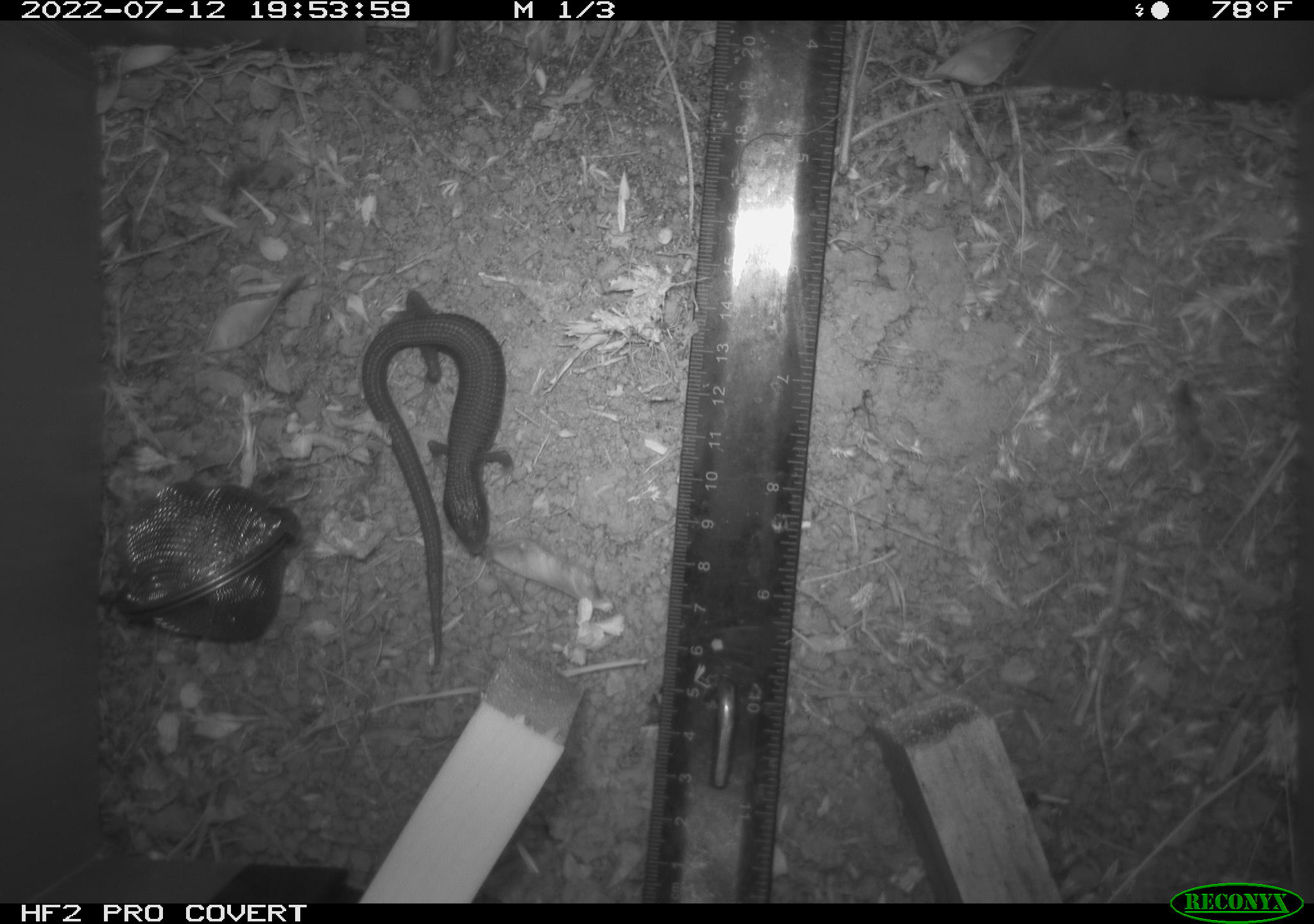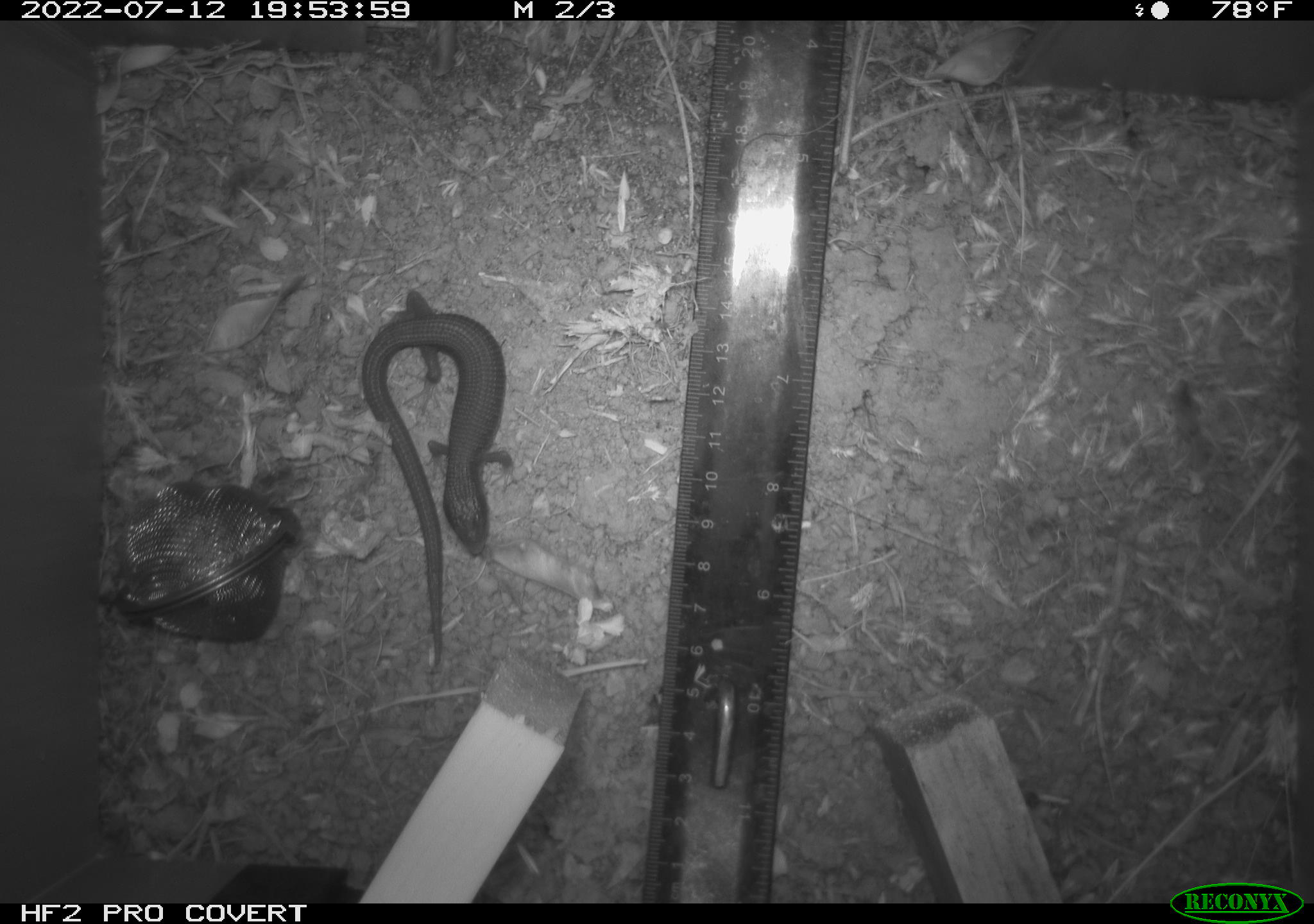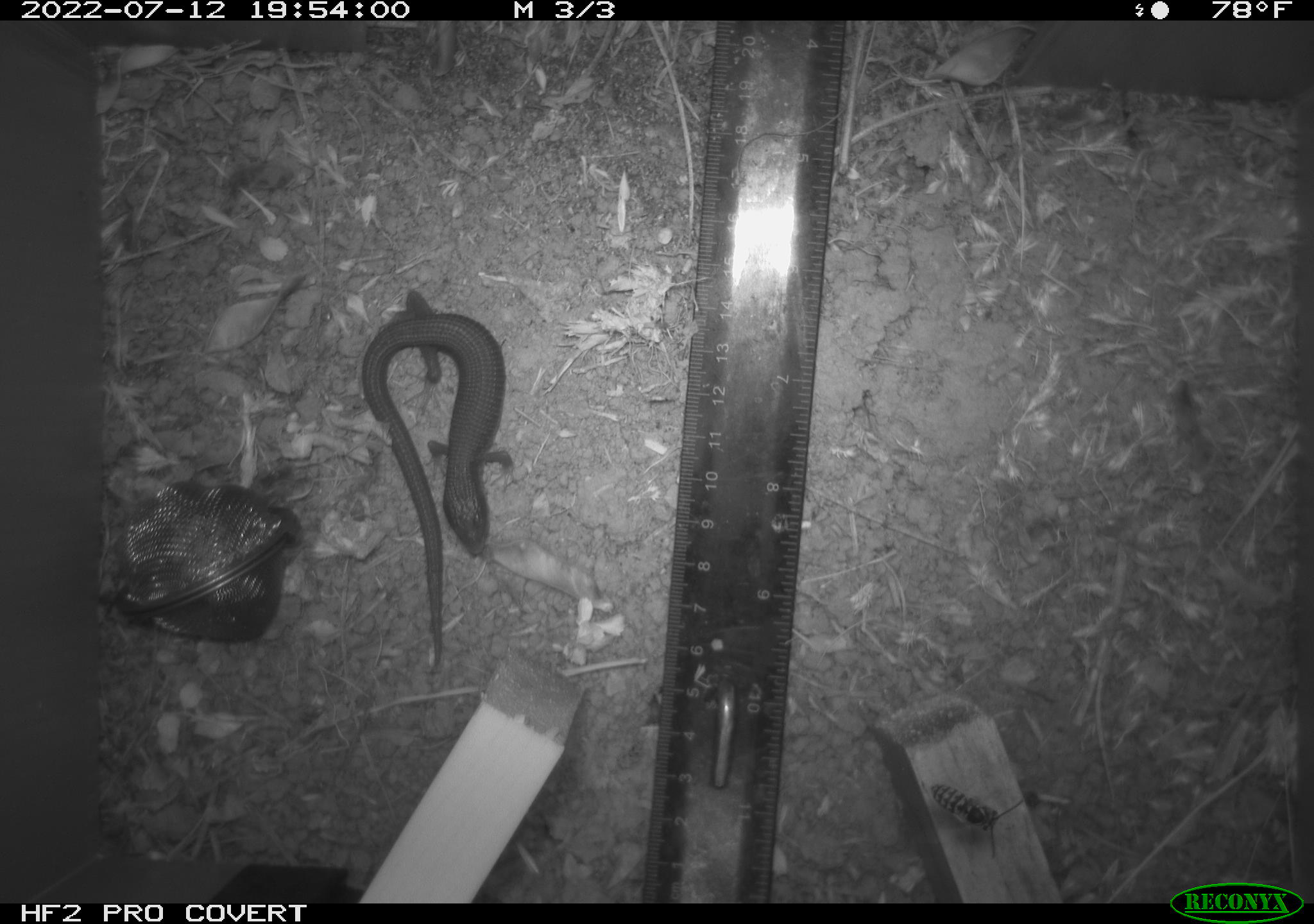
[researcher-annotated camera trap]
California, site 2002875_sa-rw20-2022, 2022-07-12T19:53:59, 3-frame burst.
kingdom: Animalia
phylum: Chordata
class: Reptilia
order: Squamata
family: Anguidae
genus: Elgaria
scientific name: Elgaria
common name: alligator lizards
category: elgaria species